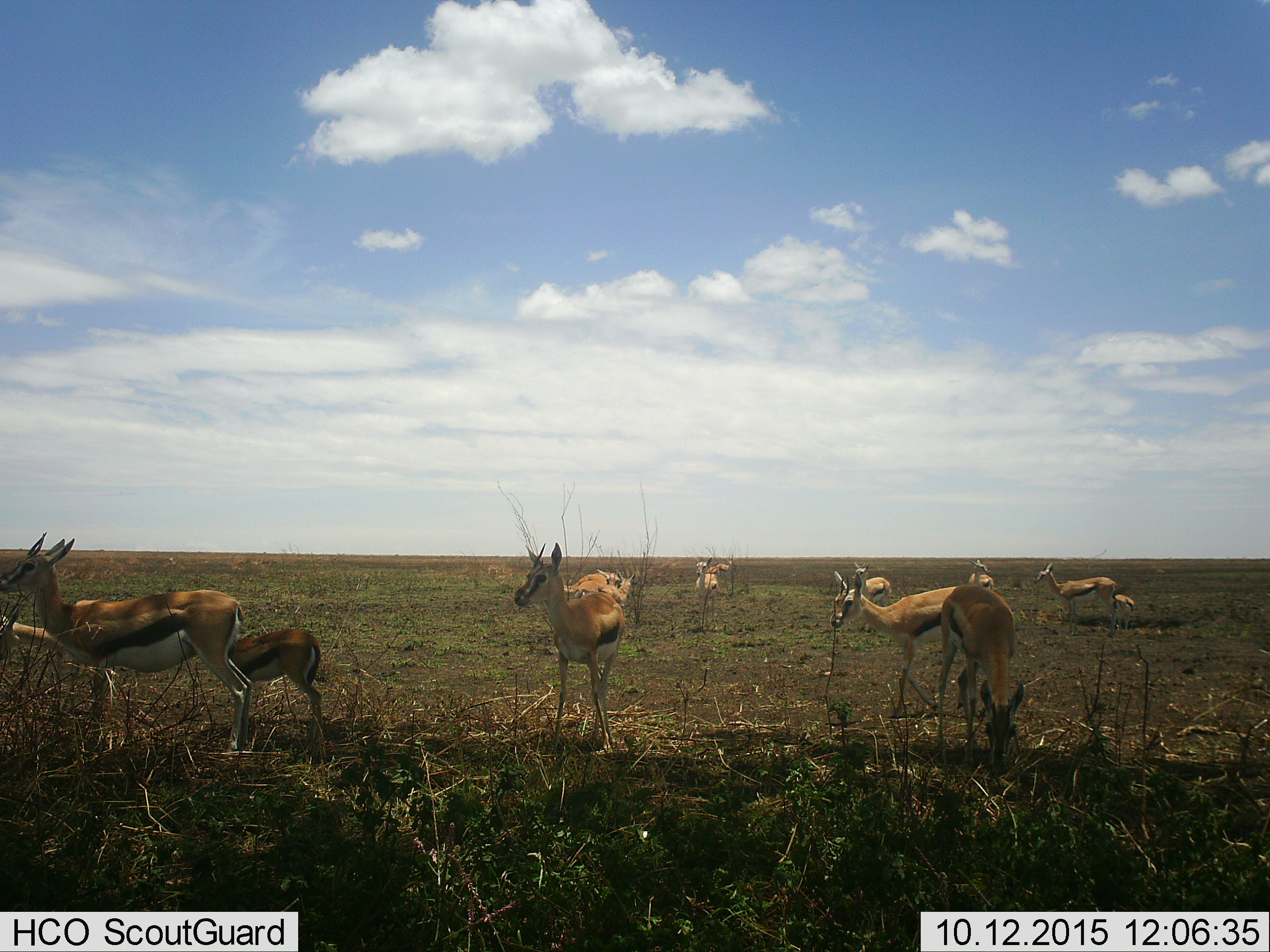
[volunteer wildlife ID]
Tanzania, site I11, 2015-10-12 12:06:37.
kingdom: Animalia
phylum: Chordata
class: Mammalia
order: Artiodactyla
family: Bovidae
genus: Eudorcas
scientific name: Eudorcas thomsonii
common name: thomson's gazelle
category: gazellethomsons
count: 11-50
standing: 100%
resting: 10%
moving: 20%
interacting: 0%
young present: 70%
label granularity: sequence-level